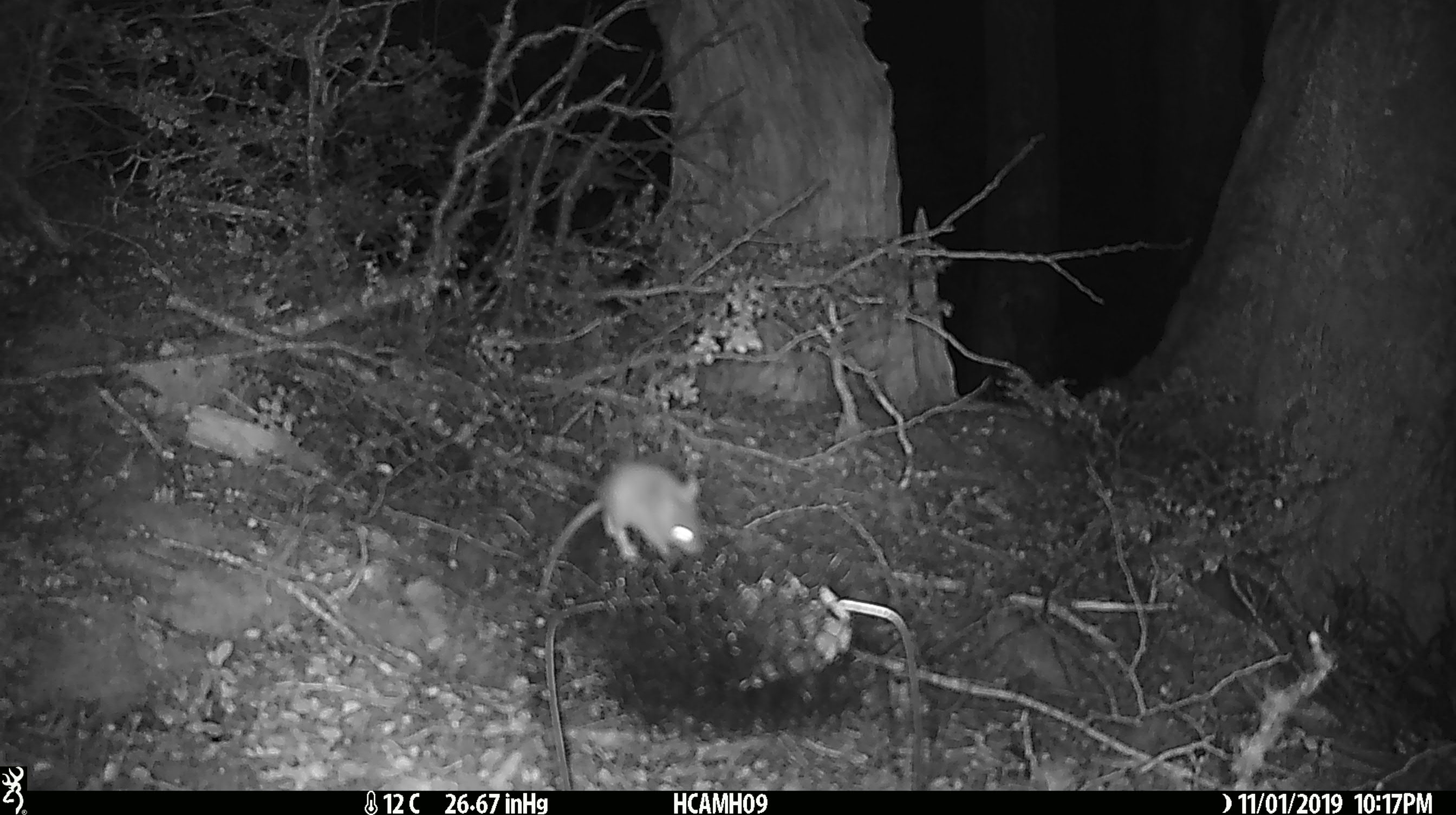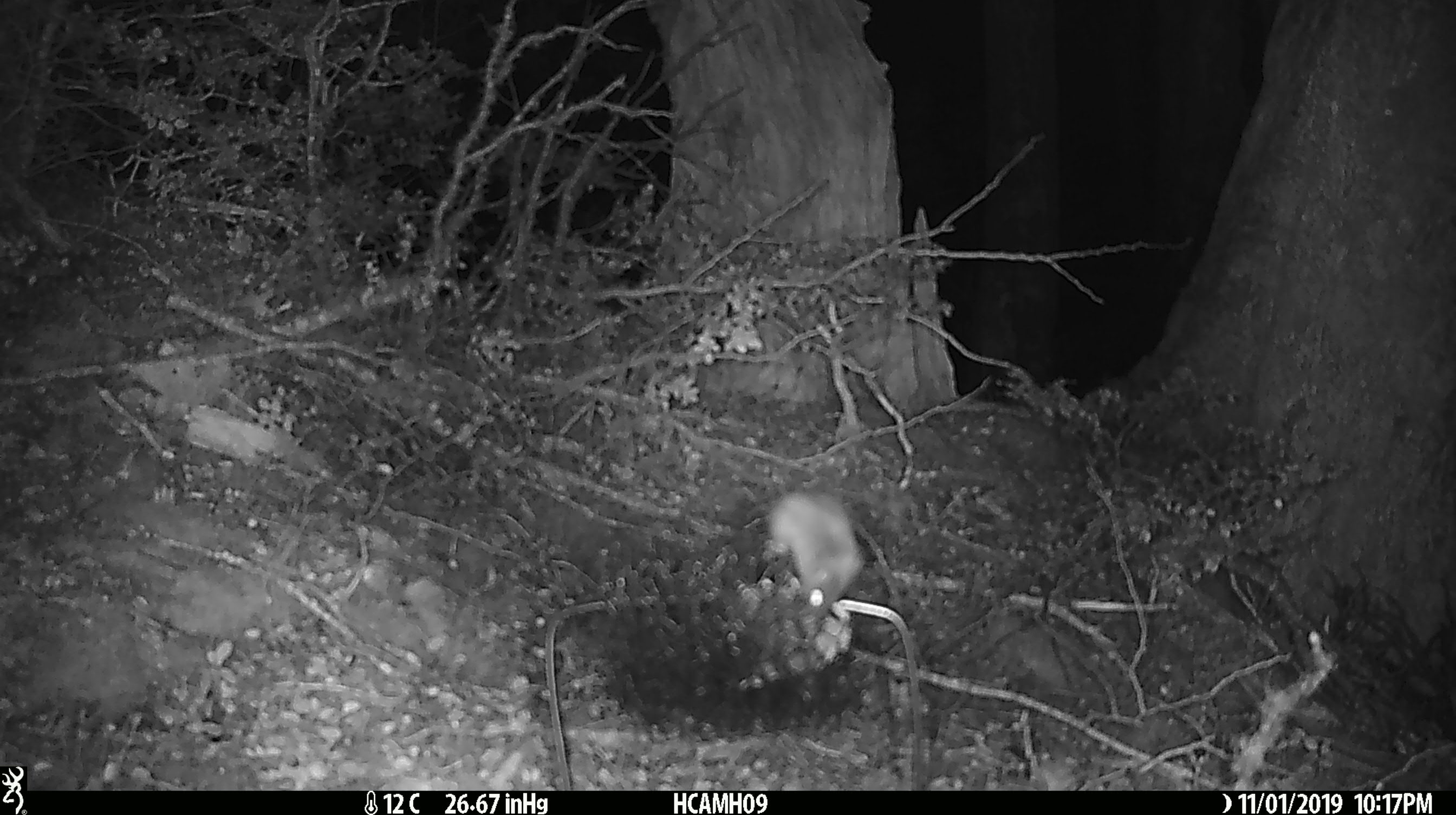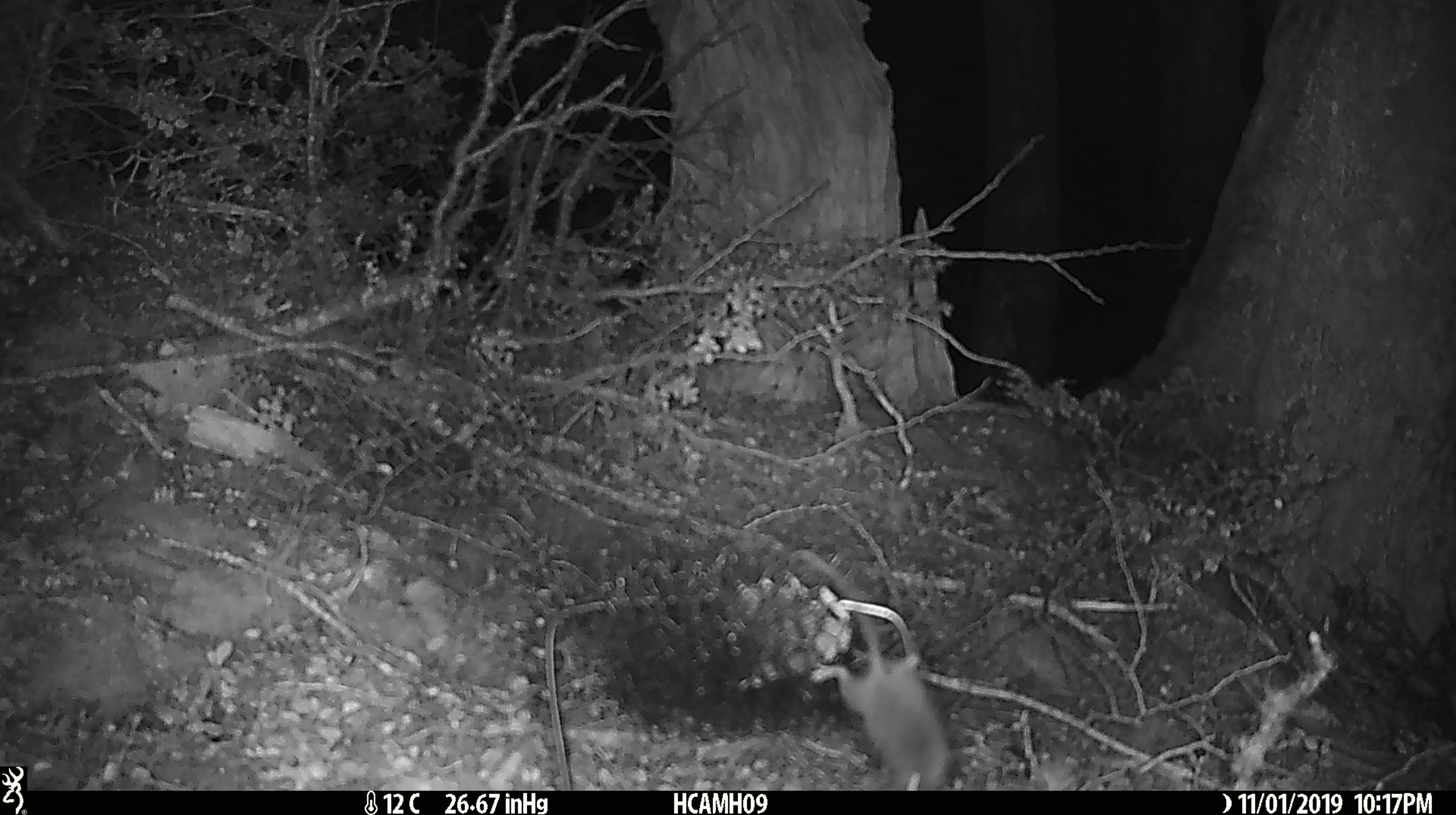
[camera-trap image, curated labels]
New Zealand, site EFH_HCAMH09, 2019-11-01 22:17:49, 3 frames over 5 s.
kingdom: Animalia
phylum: Chordata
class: Mammalia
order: Rodentia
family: Muridae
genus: Mus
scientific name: Mus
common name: mouse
Mouse (Mus).